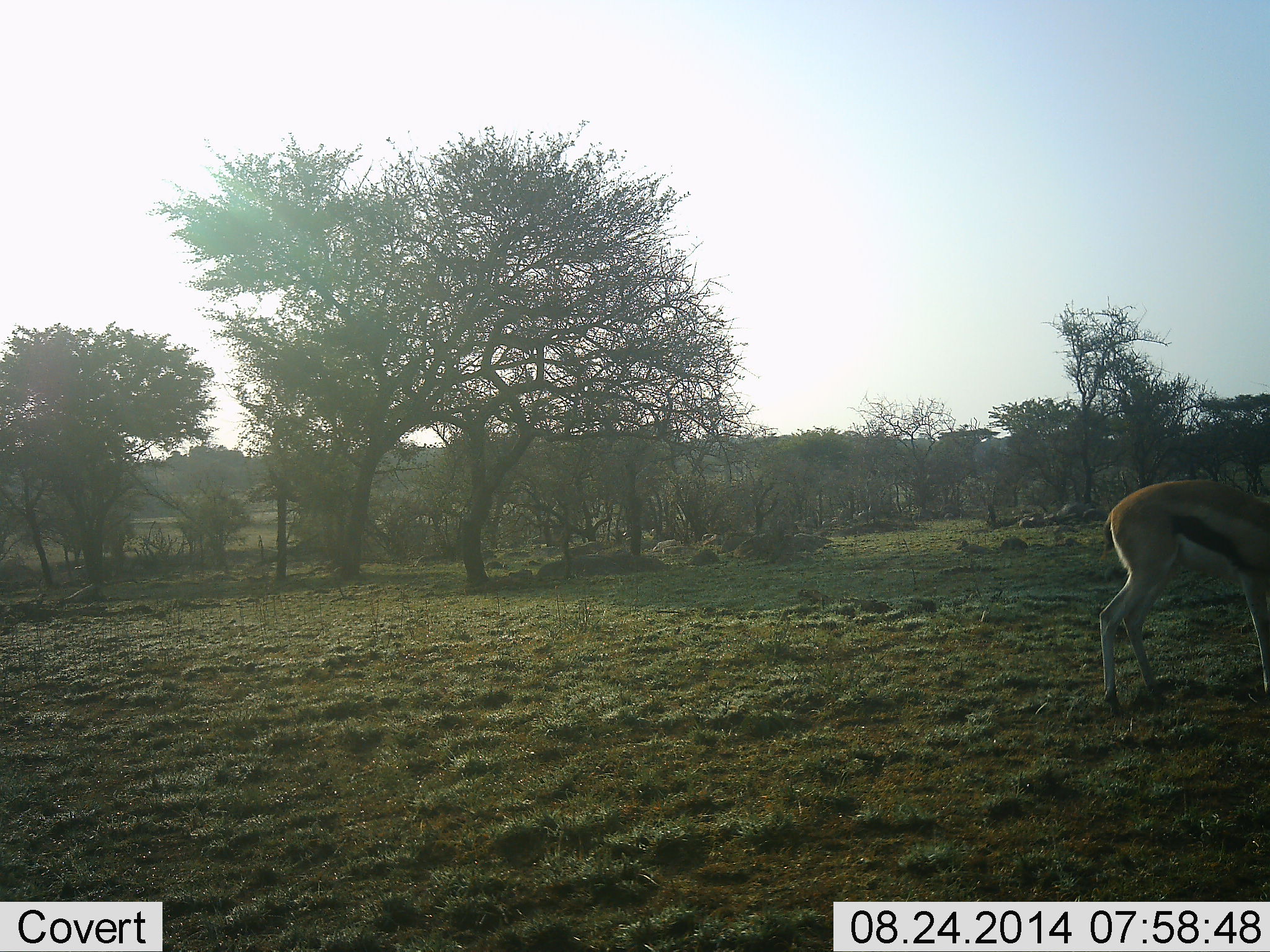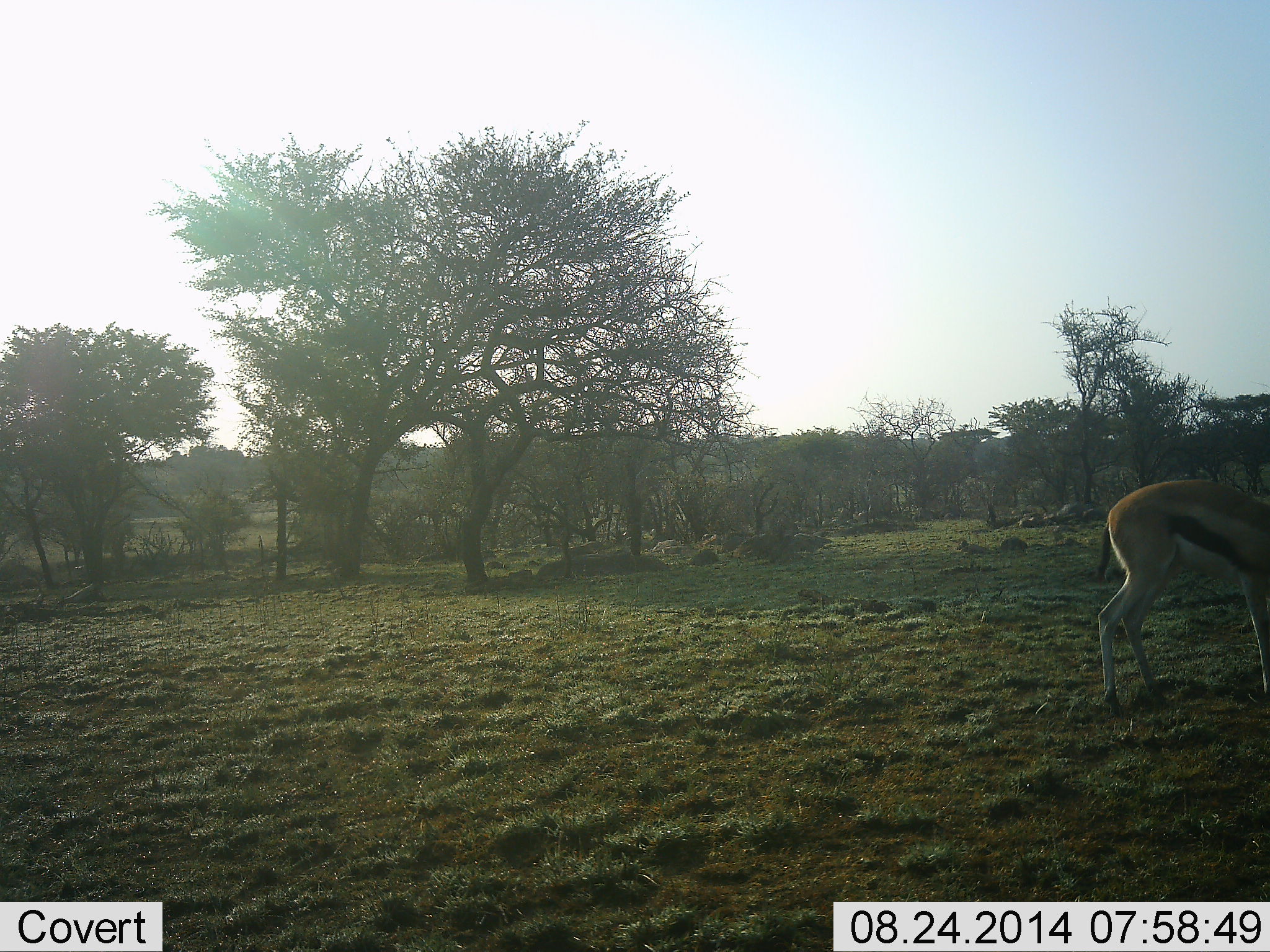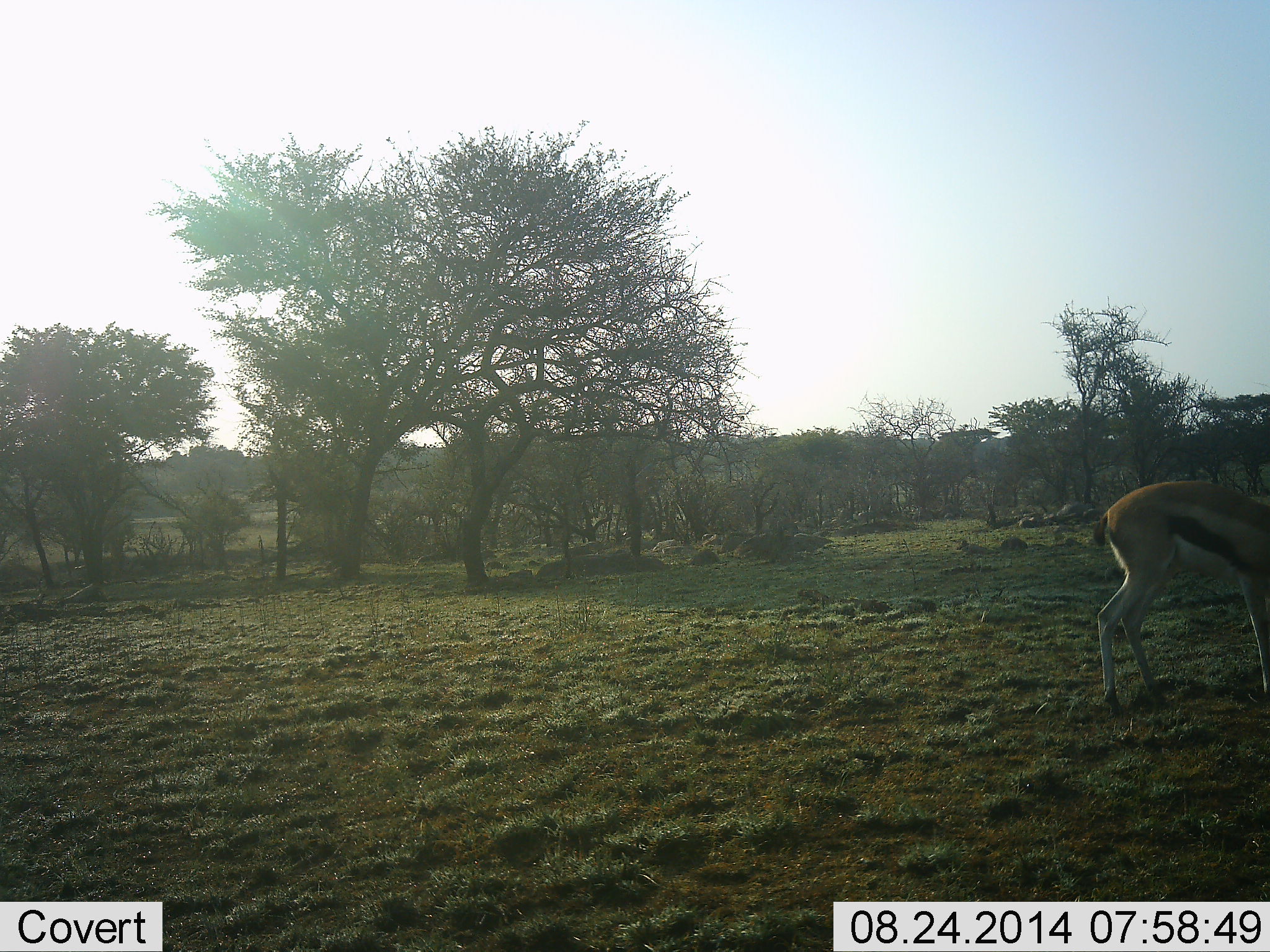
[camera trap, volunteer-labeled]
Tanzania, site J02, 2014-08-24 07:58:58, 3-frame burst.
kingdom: Animalia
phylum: Chordata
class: Mammalia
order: Artiodactyla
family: Bovidae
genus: Eudorcas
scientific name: Eudorcas thomsonii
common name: thomson's gazelle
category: gazellethomsons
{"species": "gazellethomsons (thomson's gazelle) (Eudorcas thomsonii)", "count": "1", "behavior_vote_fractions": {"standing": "55%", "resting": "0%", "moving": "9%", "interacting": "0%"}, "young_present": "0%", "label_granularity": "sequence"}